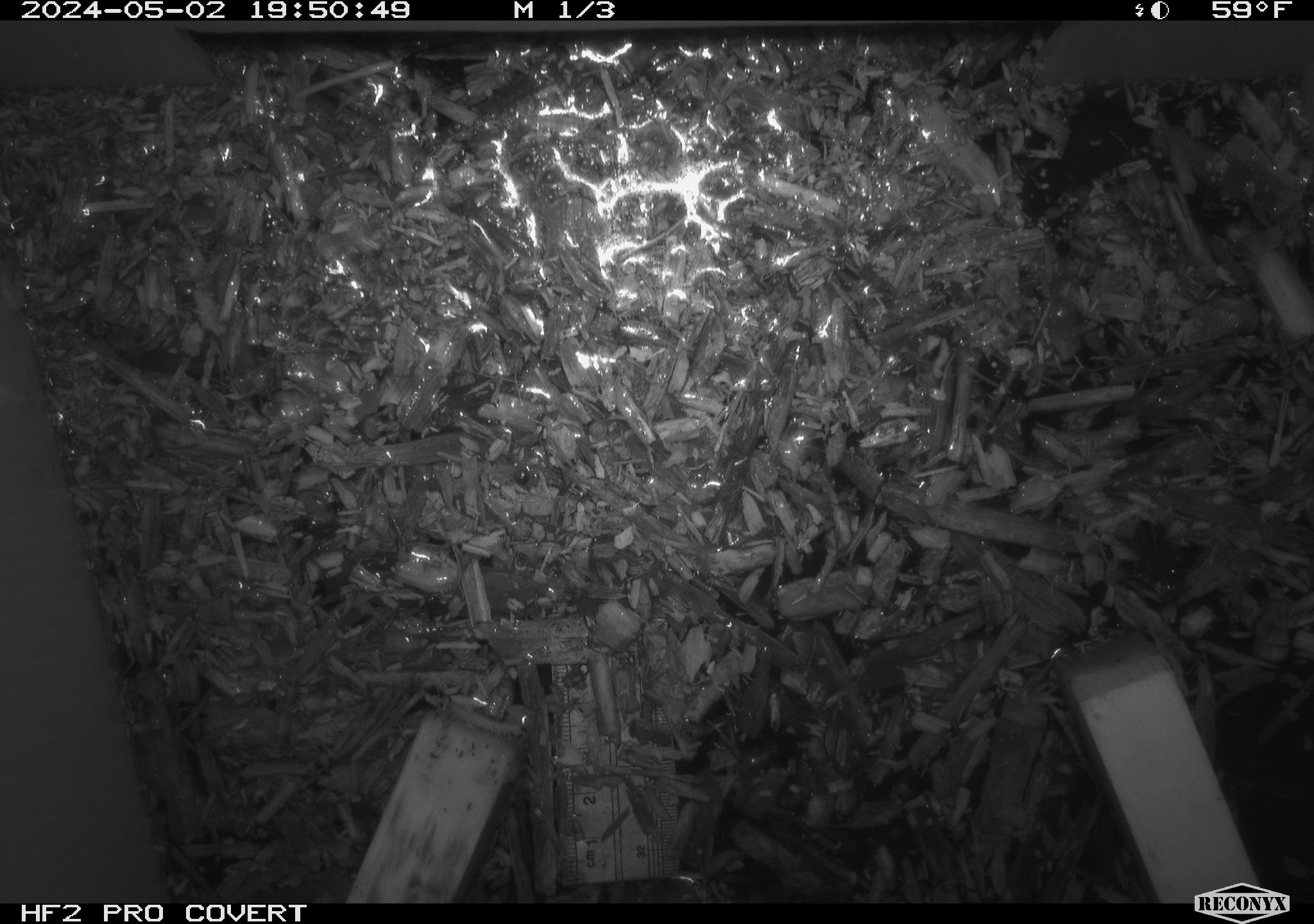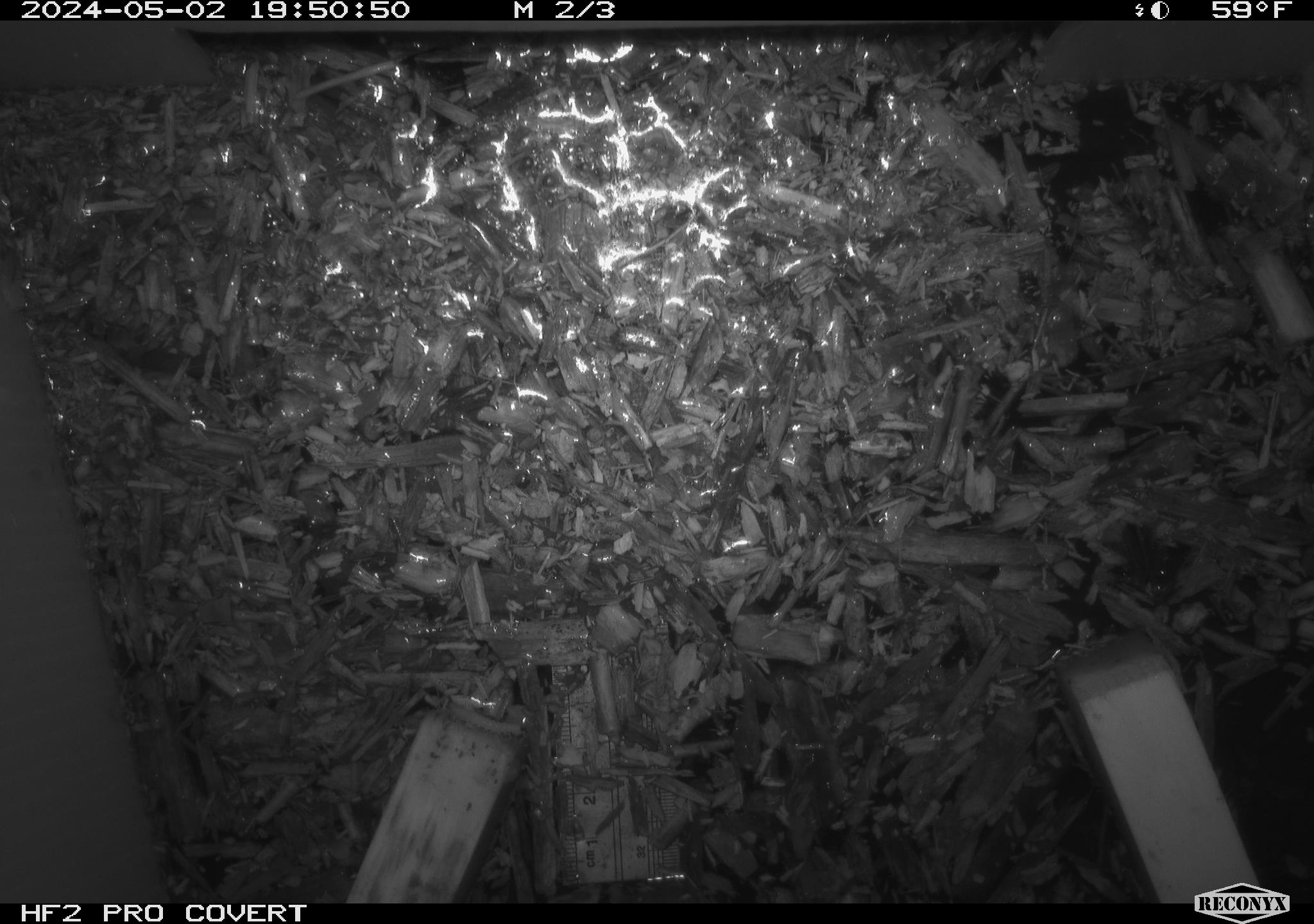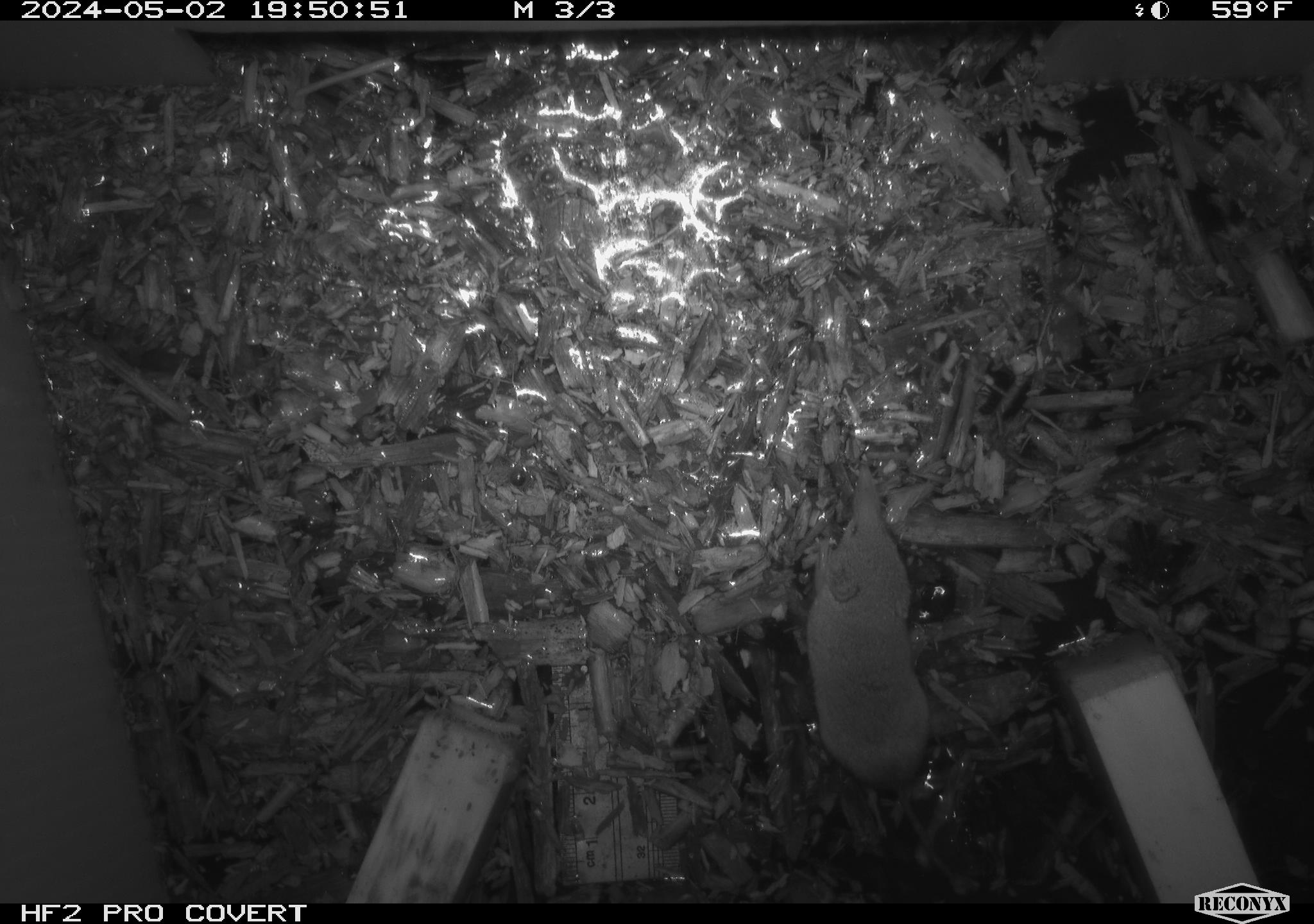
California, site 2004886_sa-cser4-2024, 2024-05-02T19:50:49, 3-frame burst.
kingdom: Animalia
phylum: Chordata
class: Mammalia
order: Eulipotyphla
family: Soricidae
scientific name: Soricidae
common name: shrews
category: soricidae family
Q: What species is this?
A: Soricidae family (shrews) (Soricidae).